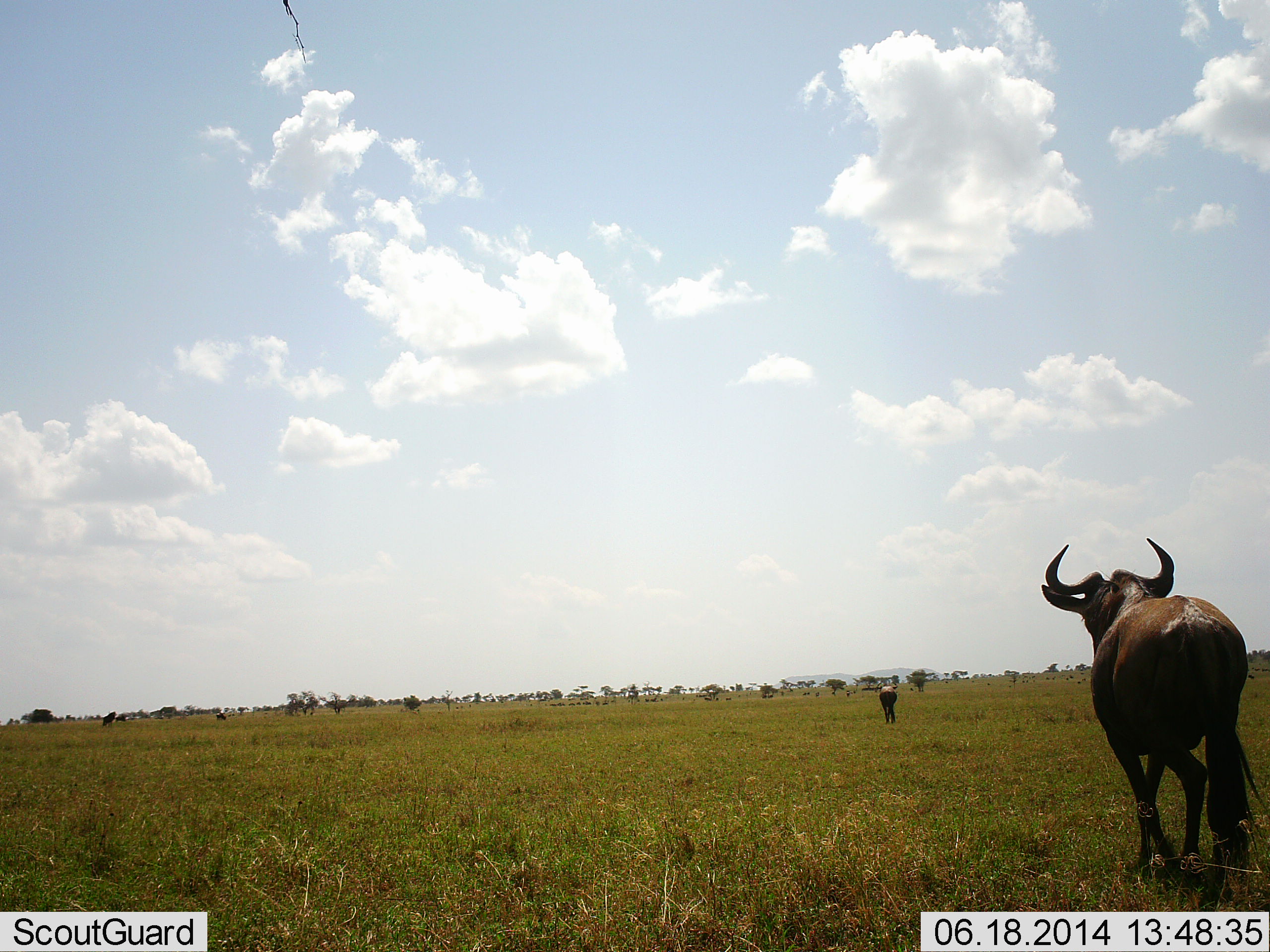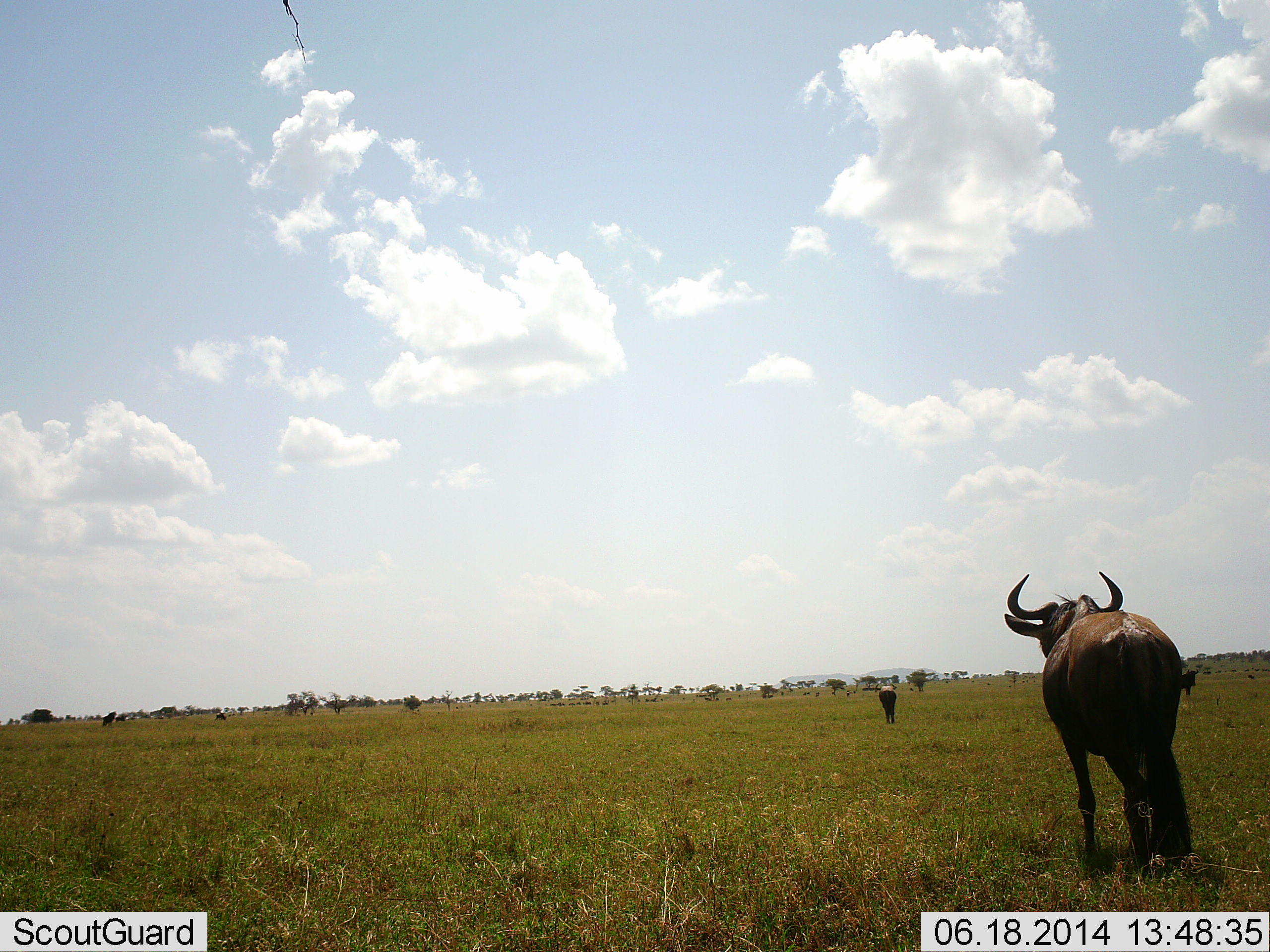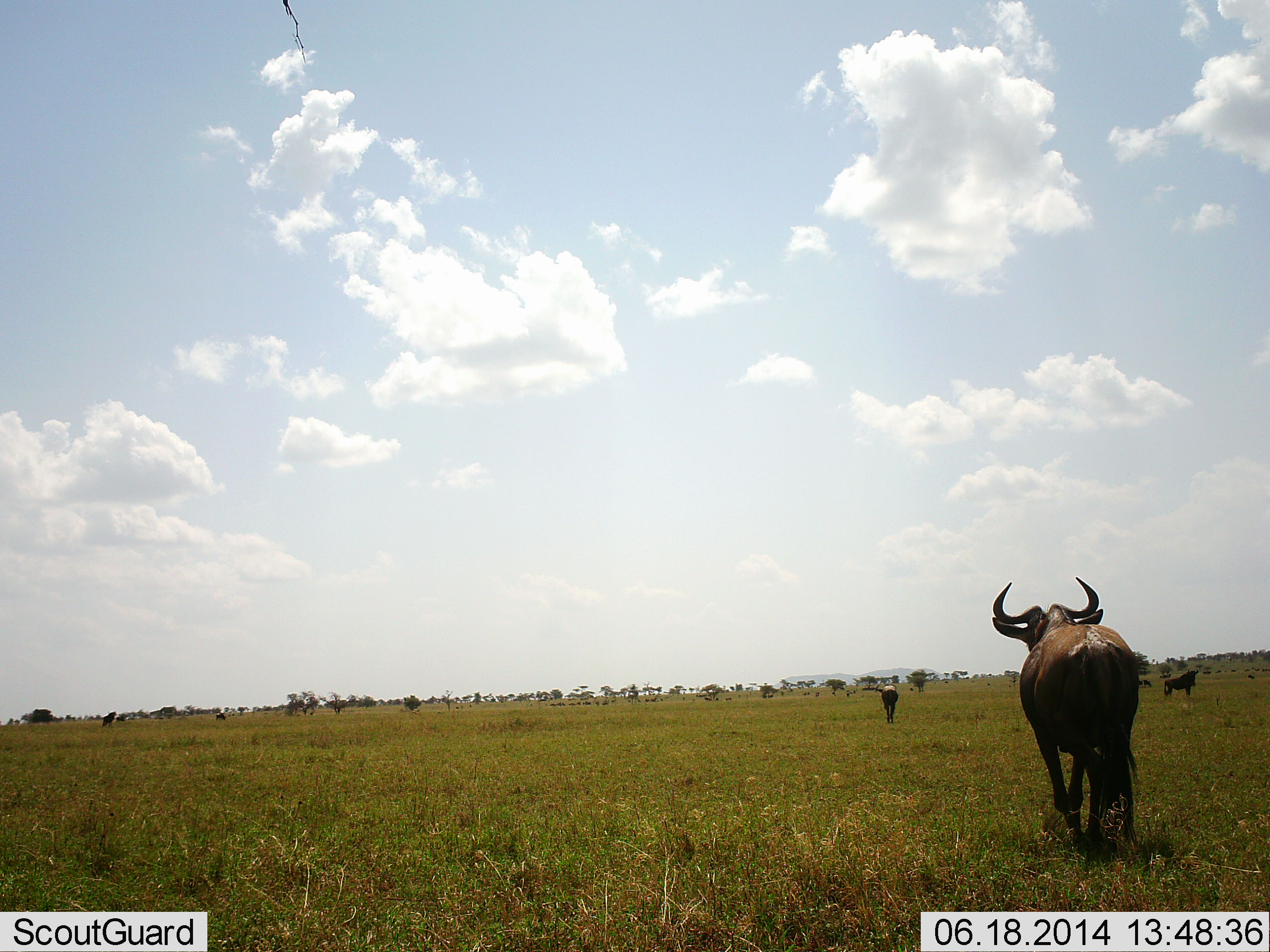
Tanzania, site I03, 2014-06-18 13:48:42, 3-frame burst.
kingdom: Animalia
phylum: Chordata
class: Mammalia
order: Artiodactyla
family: Bovidae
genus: Connochaetes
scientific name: Connochaetes taurinus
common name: blue wildebeest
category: wildebeest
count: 5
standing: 60%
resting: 0%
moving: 90%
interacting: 0%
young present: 0%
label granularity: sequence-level